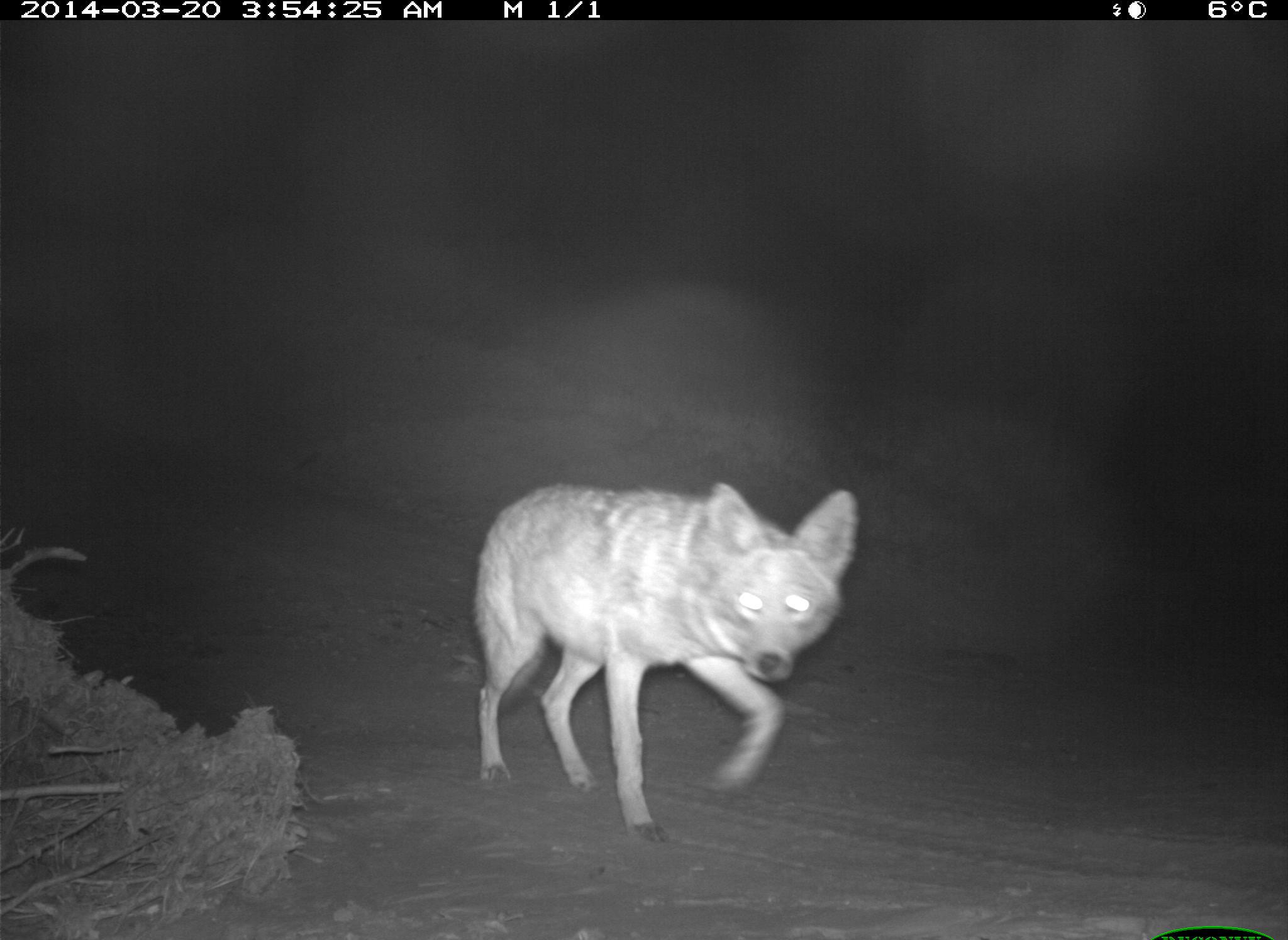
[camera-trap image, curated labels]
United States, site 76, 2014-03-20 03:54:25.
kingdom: Animalia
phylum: Chordata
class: Mammalia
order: Carnivora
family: Canidae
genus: Canis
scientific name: Canis latrans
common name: coyote